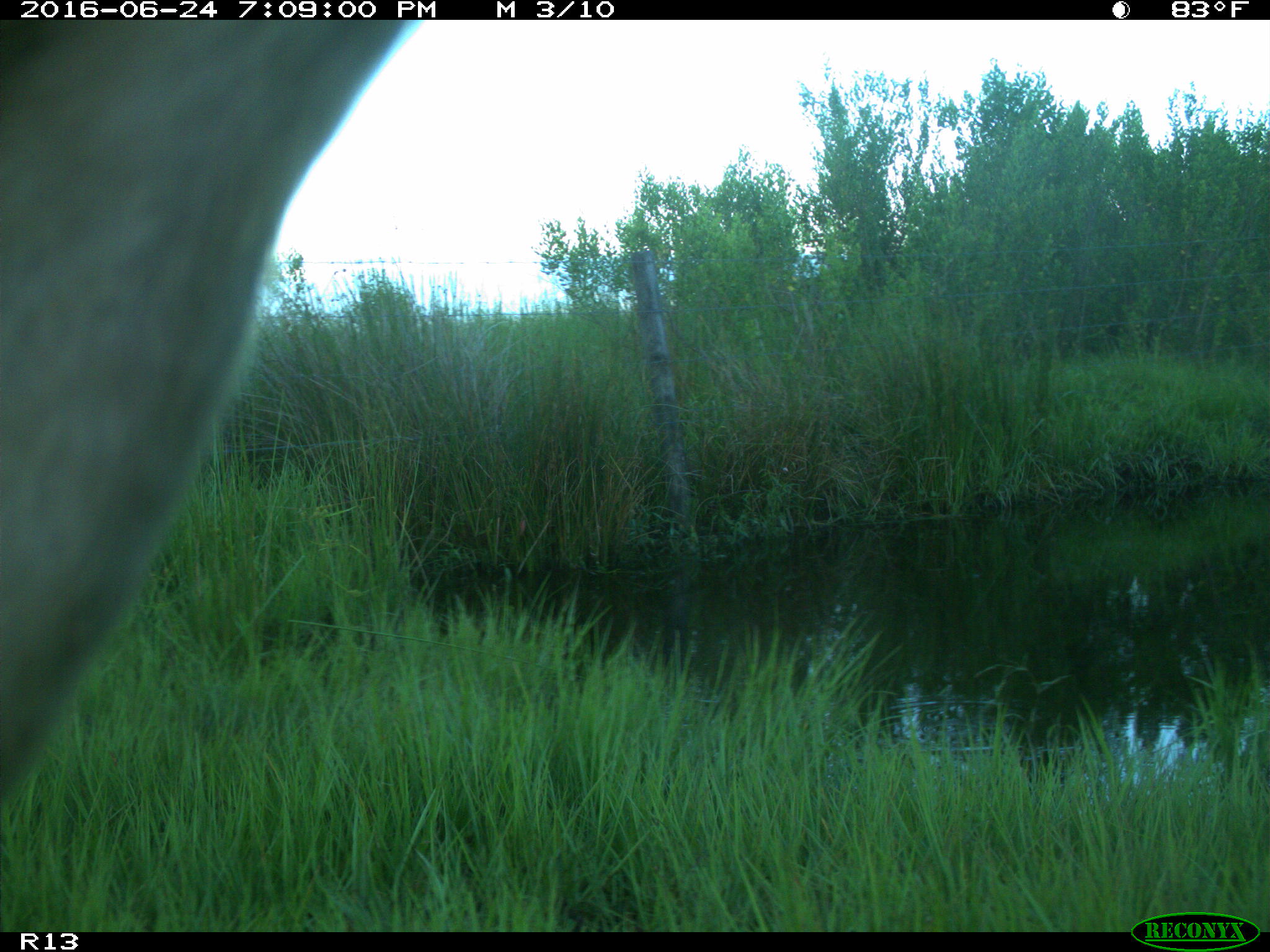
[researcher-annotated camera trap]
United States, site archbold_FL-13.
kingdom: Animalia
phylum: Chordata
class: Mammalia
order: Artiodactyla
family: Bovidae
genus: Bos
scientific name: Bos taurus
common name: domestic cow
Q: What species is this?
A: Bos taurus (domestic cow).